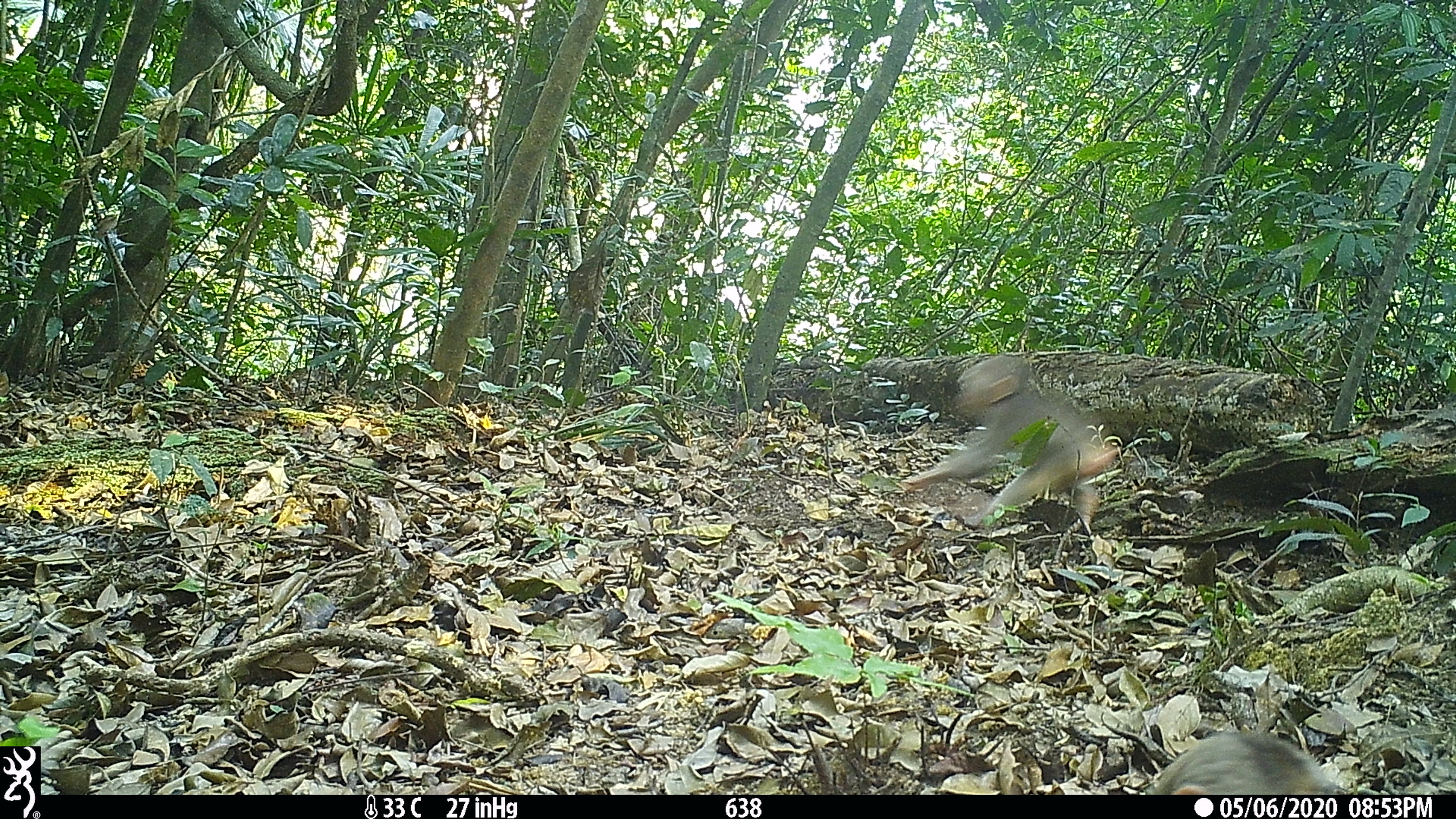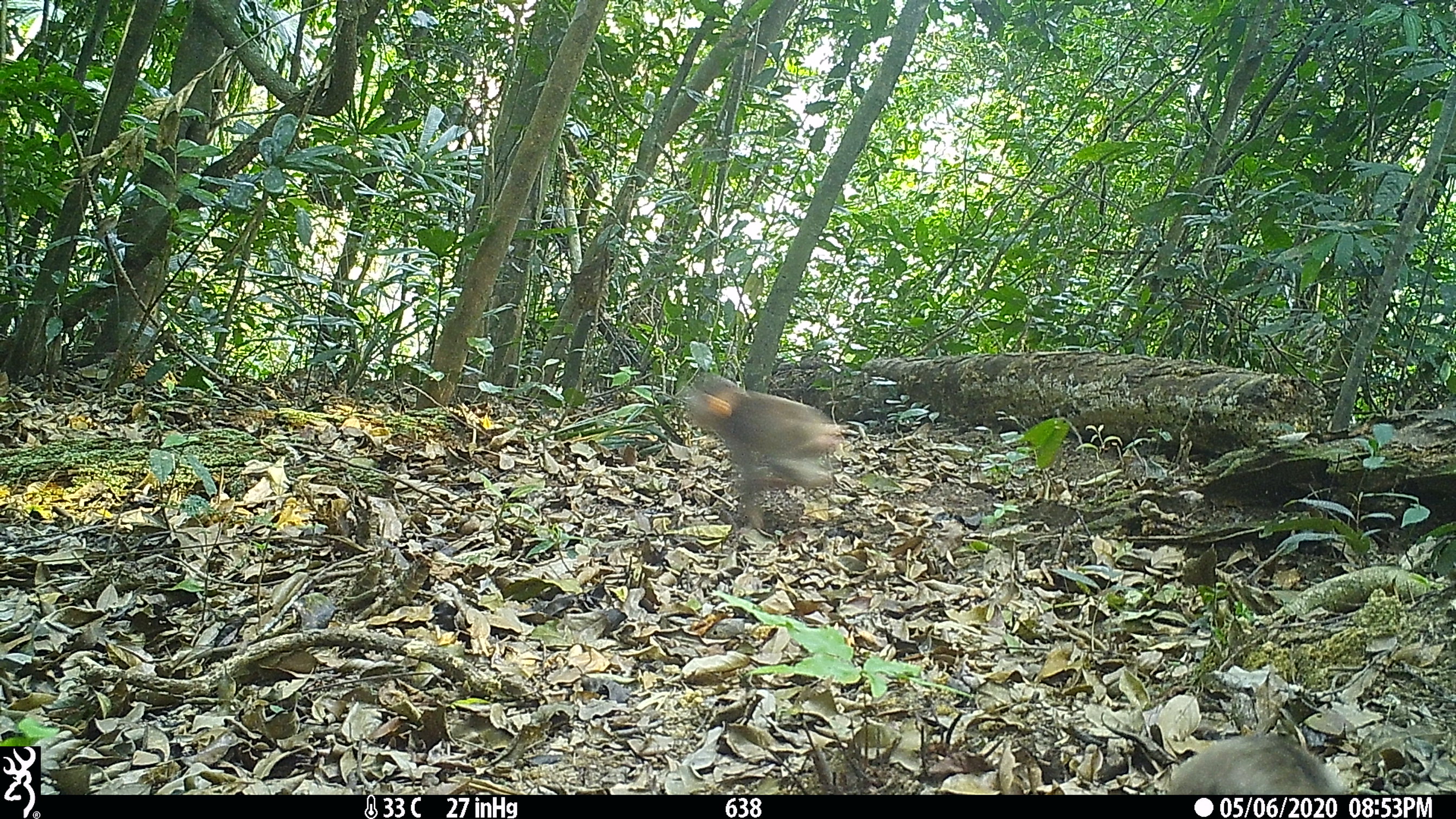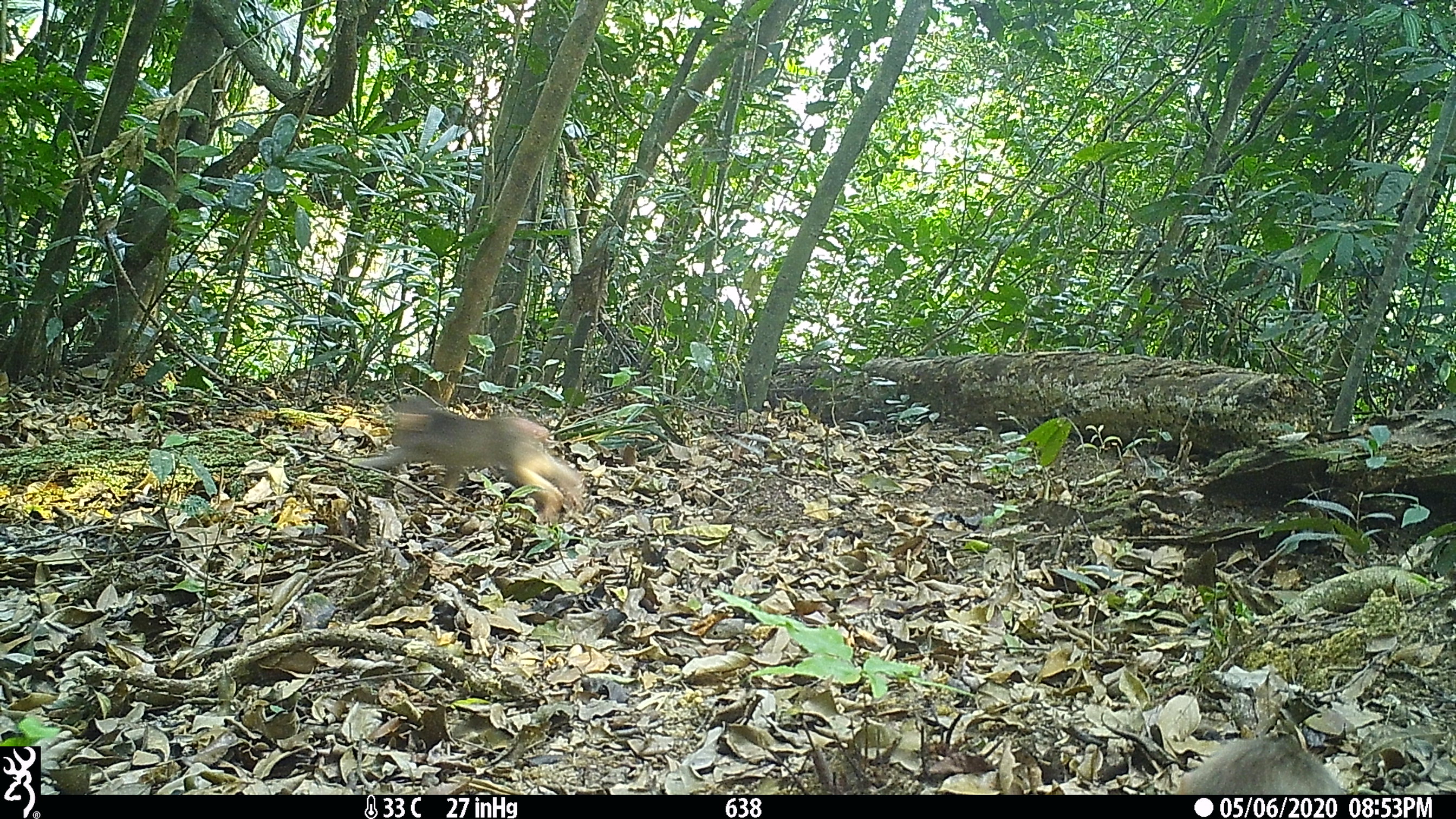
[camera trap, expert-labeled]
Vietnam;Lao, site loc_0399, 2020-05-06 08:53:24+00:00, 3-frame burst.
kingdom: Animalia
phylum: Chordata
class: Mammalia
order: Primates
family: Cercopithecidae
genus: Macaca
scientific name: Macaca arctoides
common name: stump-tailed macaque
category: stump tailed macaque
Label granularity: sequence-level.